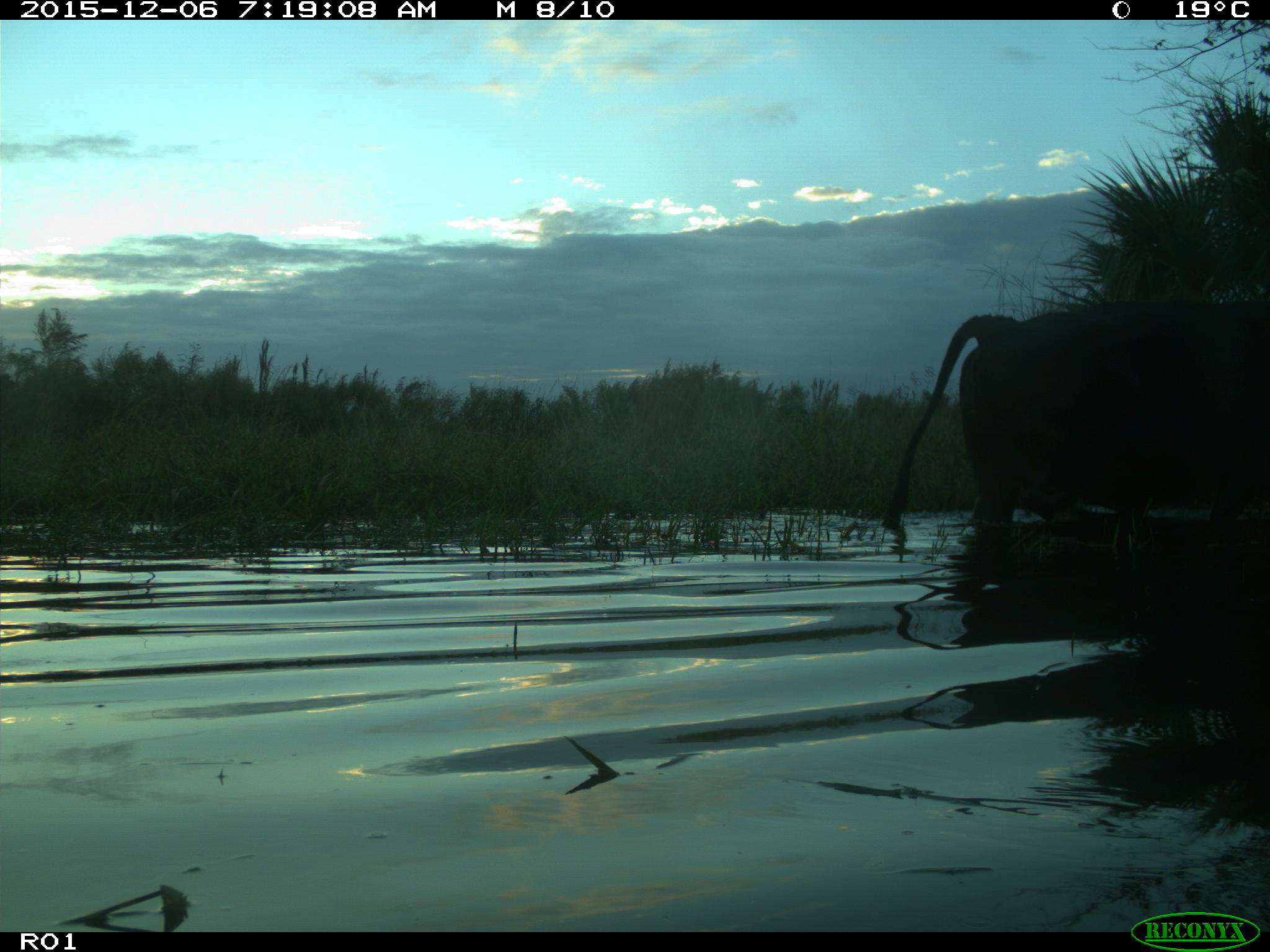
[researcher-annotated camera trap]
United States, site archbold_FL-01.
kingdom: Animalia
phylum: Chordata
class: Mammalia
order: Artiodactyla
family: Bovidae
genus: Bos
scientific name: Bos taurus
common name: domestic cow